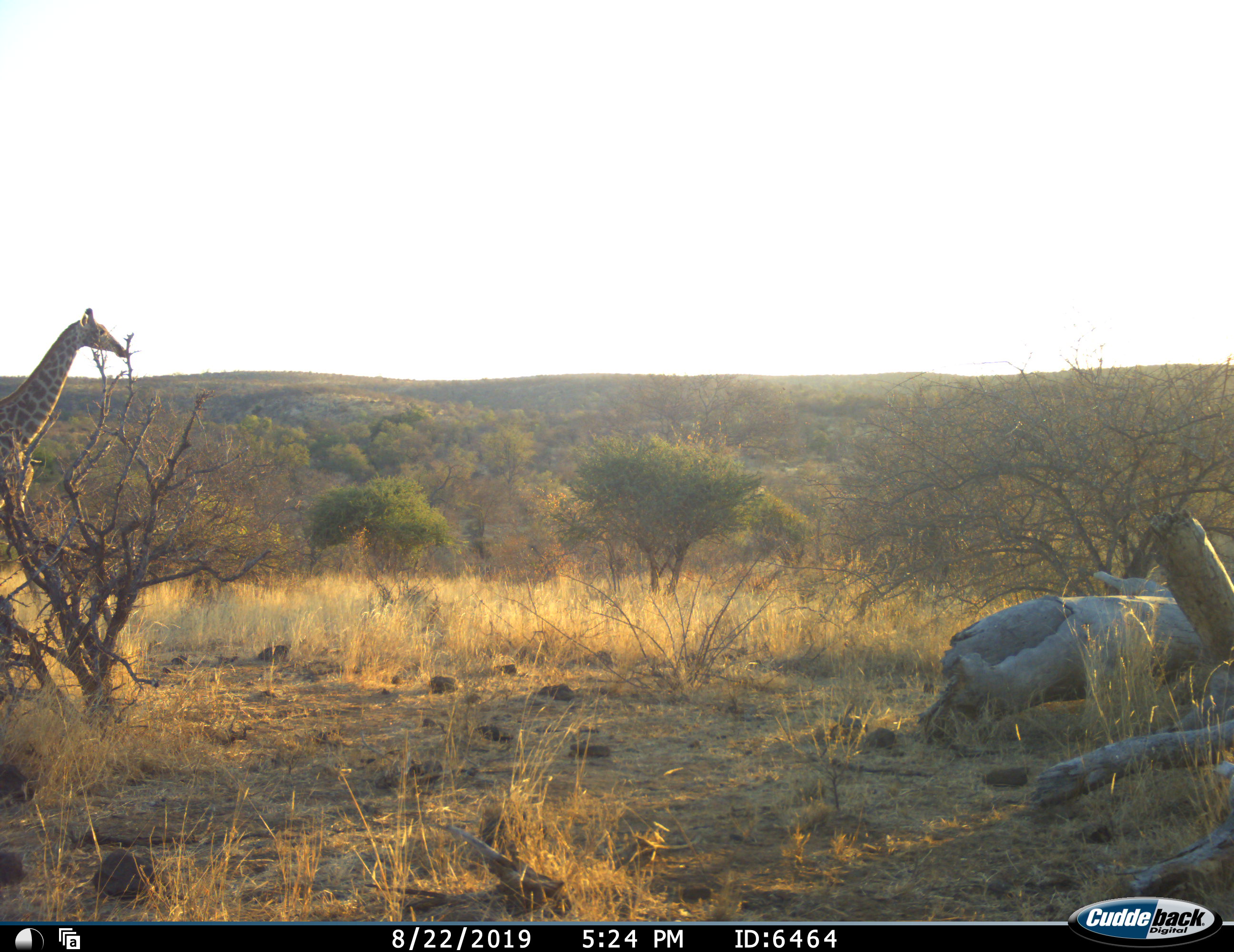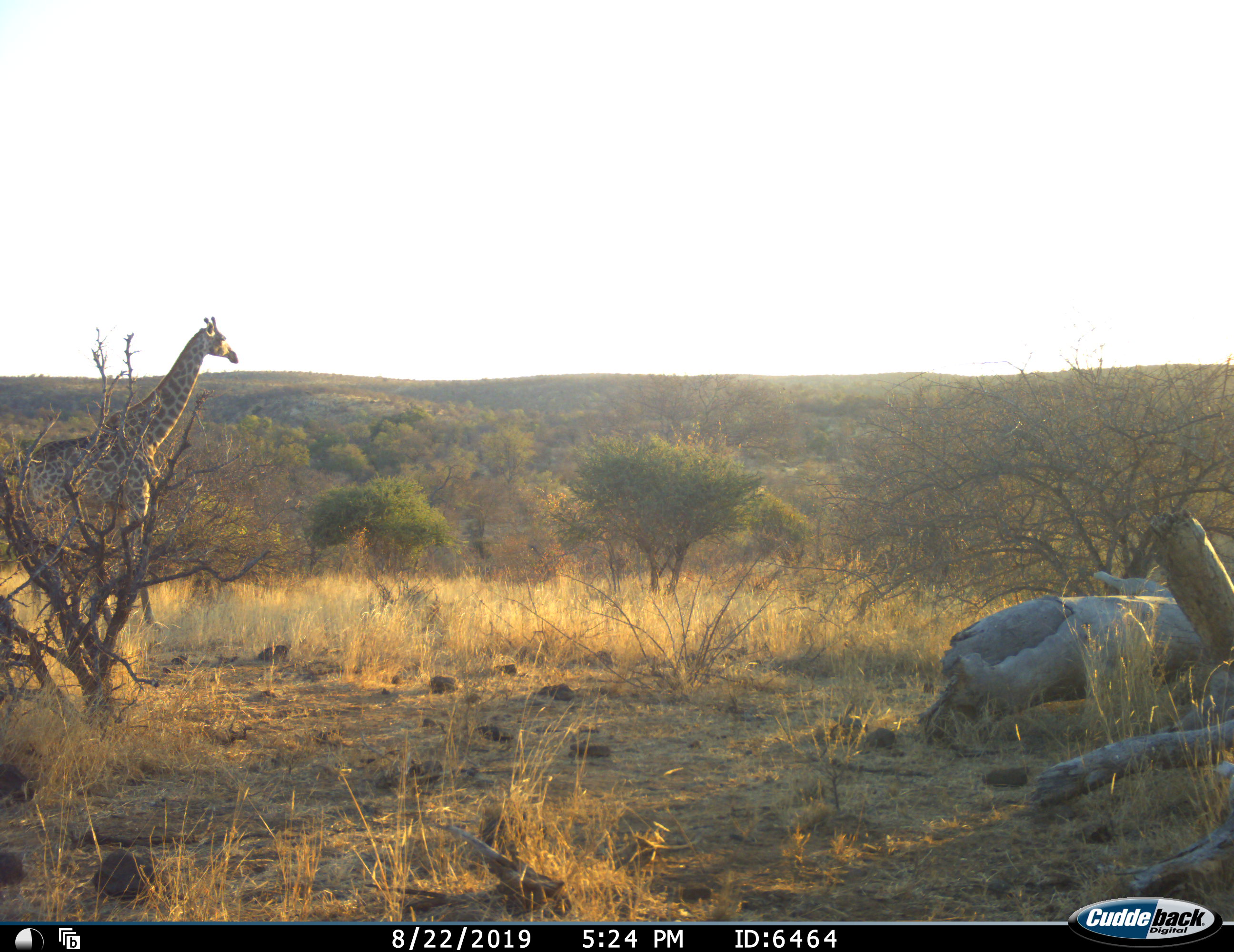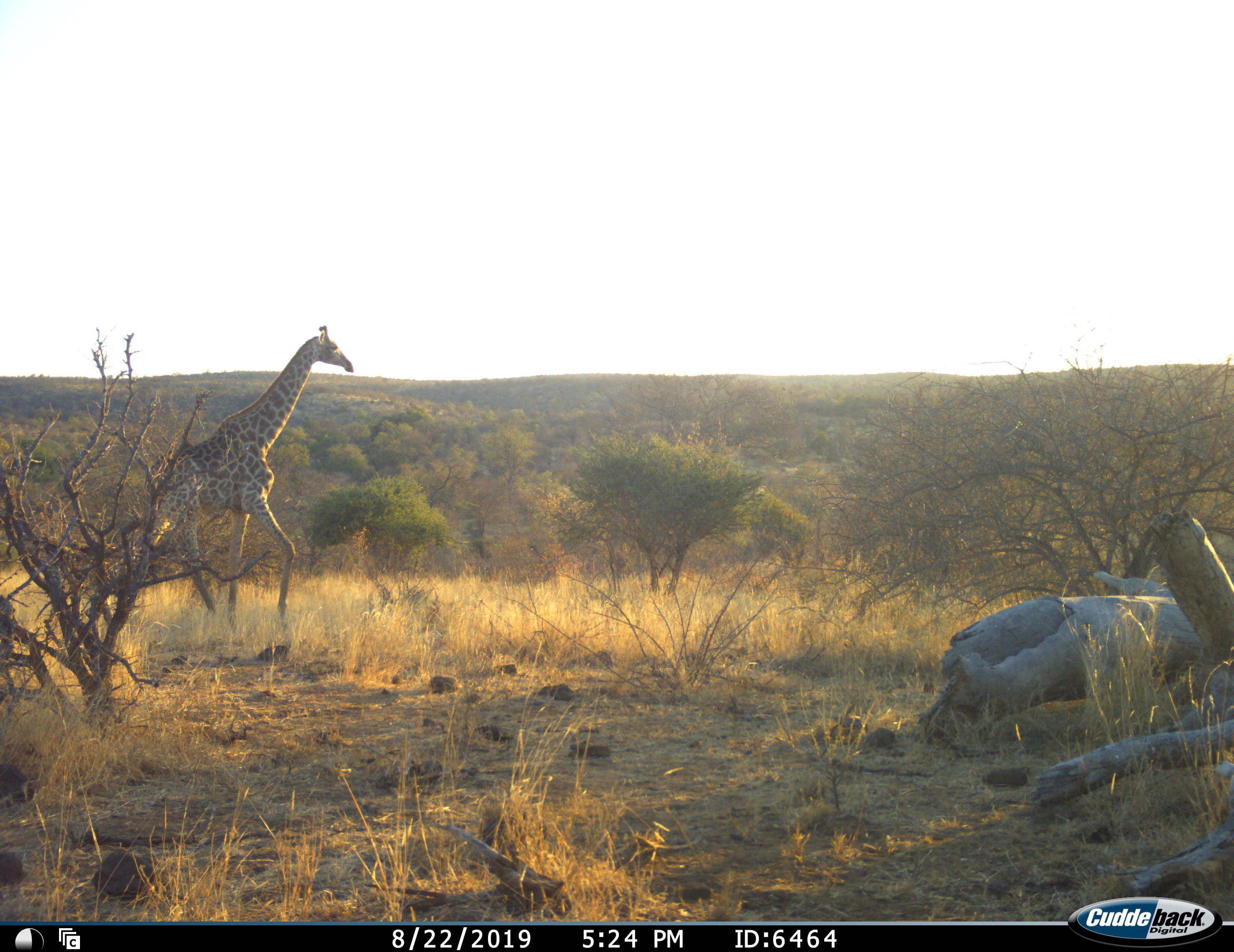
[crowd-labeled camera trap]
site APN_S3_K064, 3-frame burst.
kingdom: Animalia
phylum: Chordata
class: Mammalia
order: Artiodactyla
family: Giraffidae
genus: Giraffa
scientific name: Giraffa camelopardalis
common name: giraffe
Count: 1.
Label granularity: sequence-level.